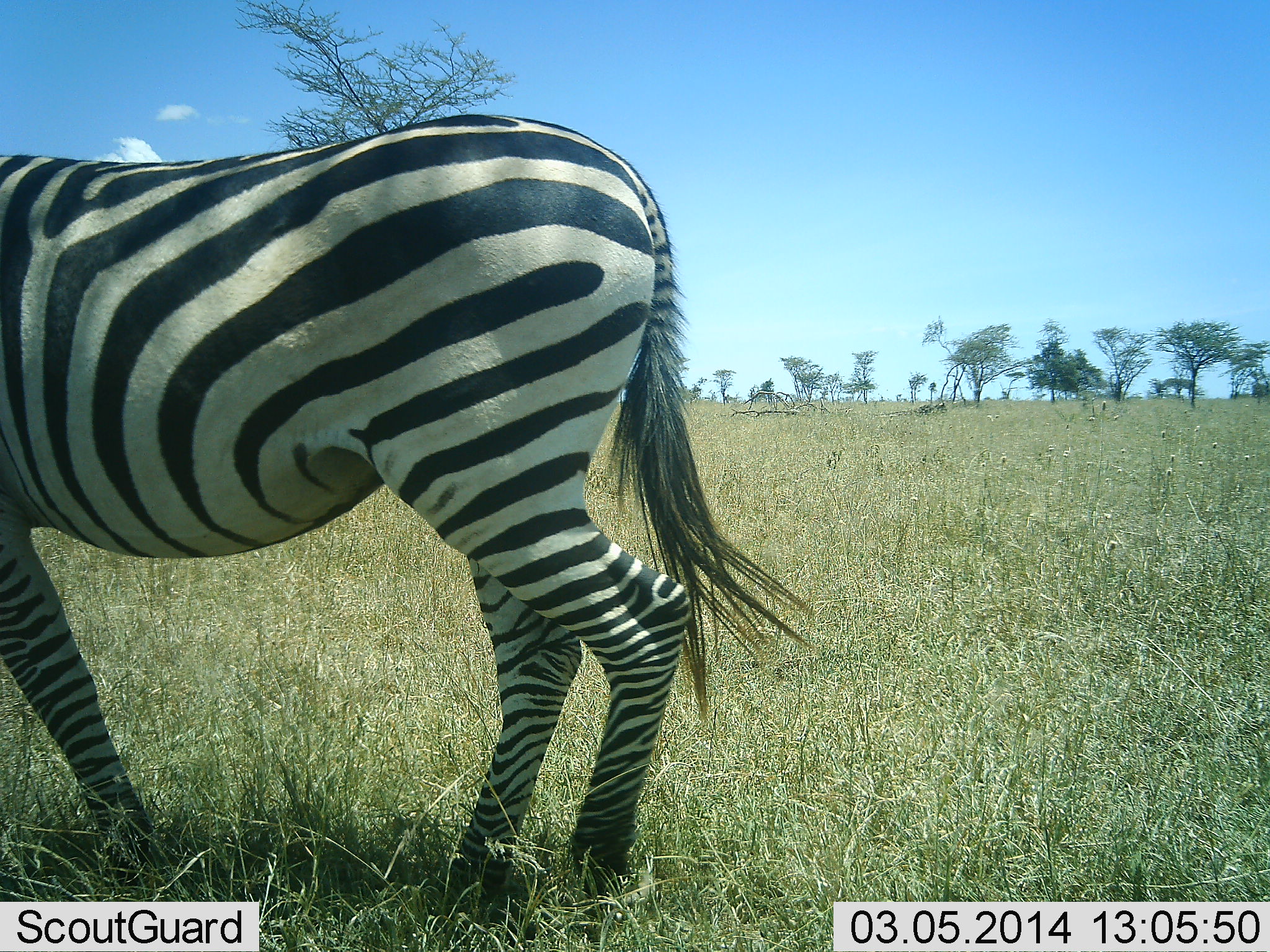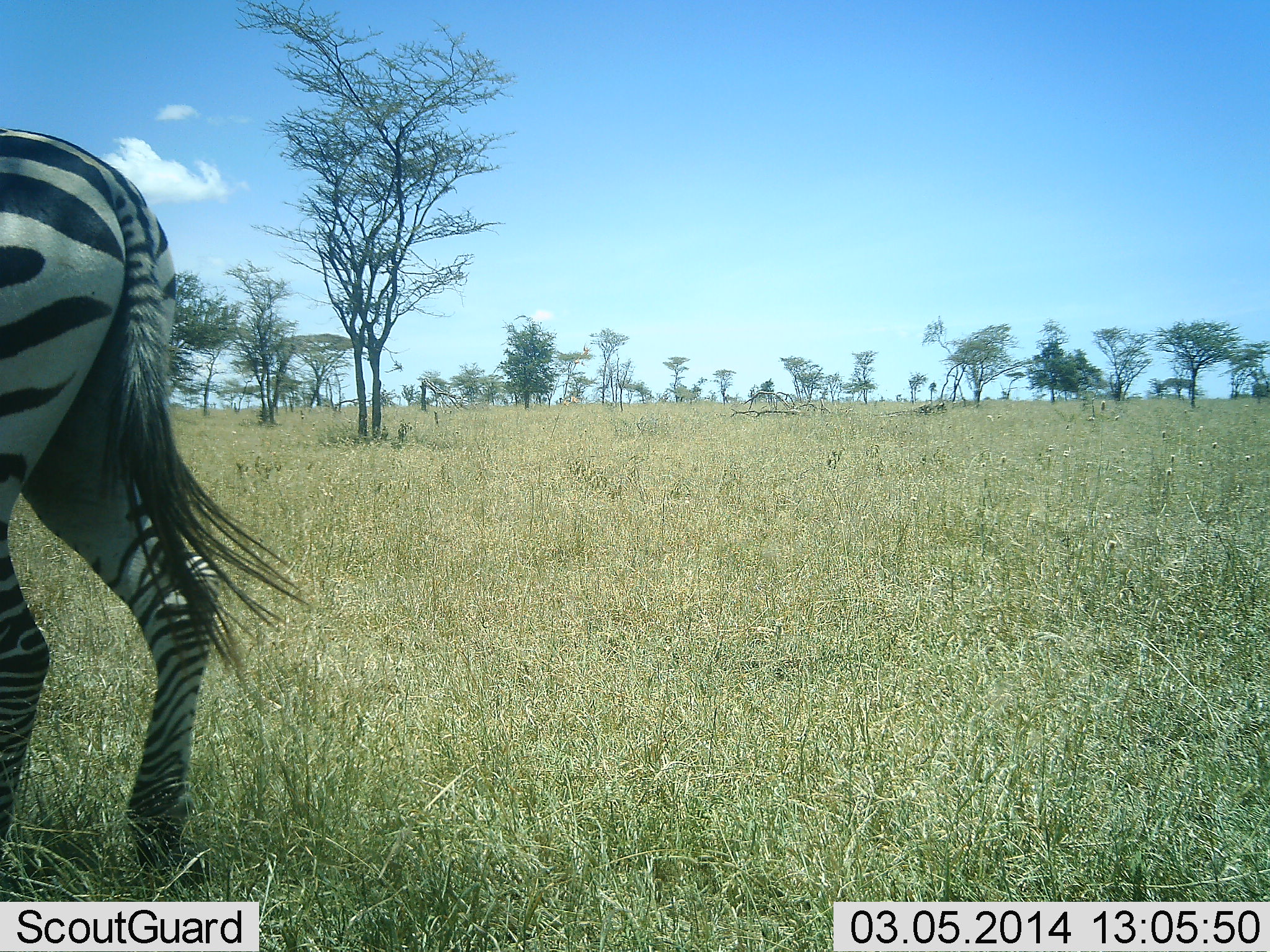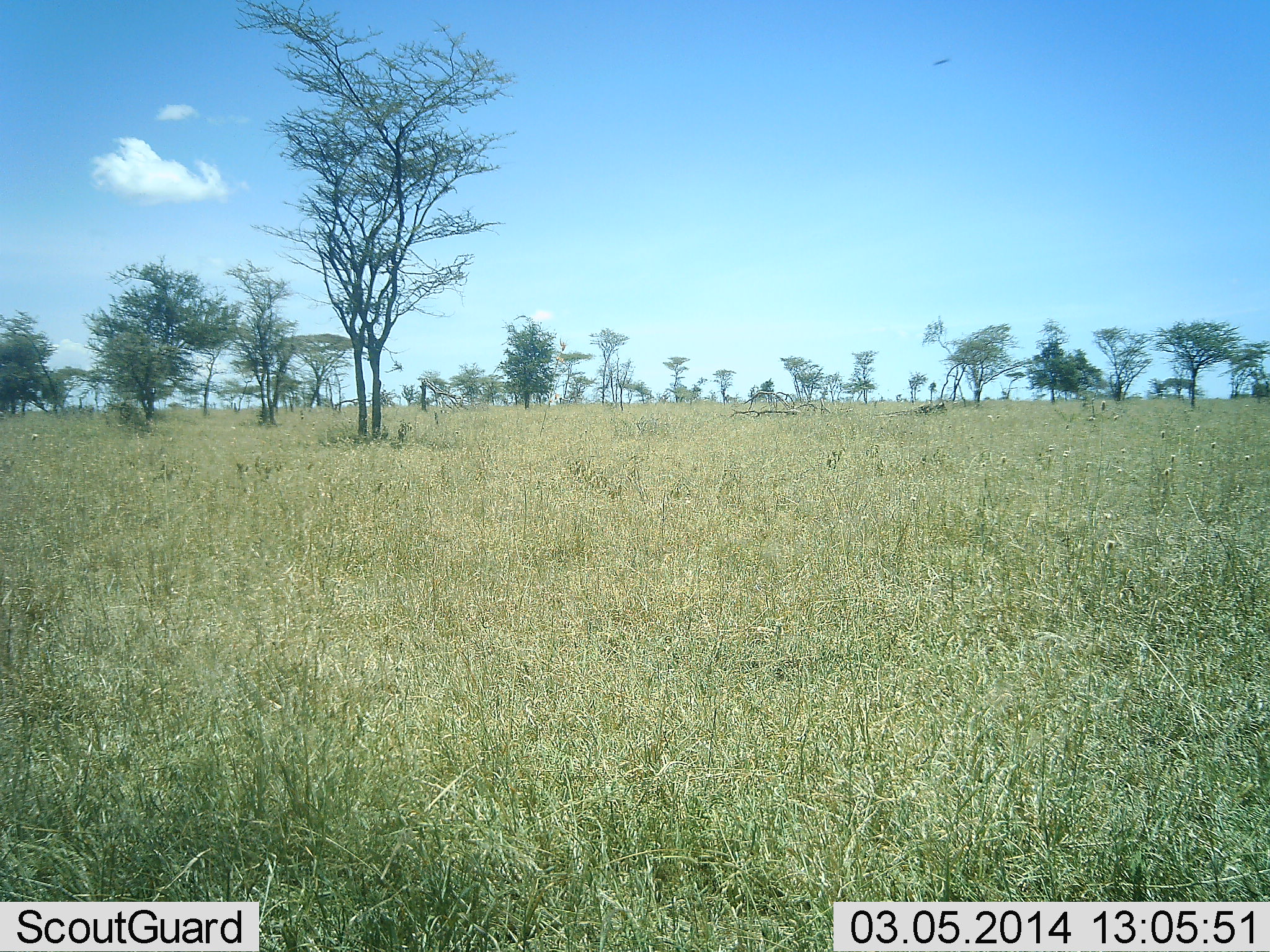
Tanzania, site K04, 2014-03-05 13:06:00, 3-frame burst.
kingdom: Animalia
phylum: Chordata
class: Mammalia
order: Perissodactyla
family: Equidae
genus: Equus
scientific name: Equus quagga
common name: plains zebra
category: zebra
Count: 1.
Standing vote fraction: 10%.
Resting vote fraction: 0%.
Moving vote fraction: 90%.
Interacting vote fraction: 0%.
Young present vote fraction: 0%.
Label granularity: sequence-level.